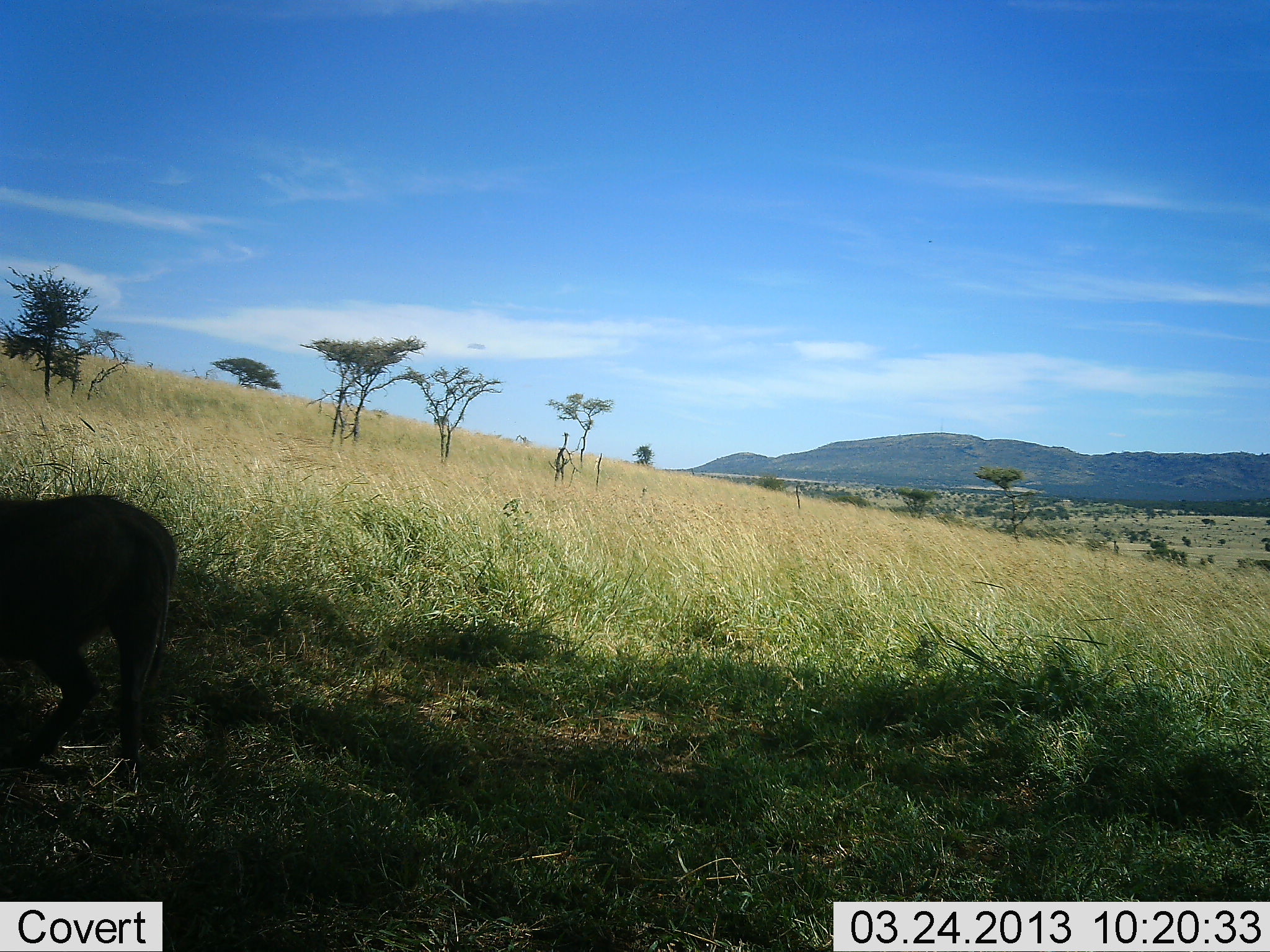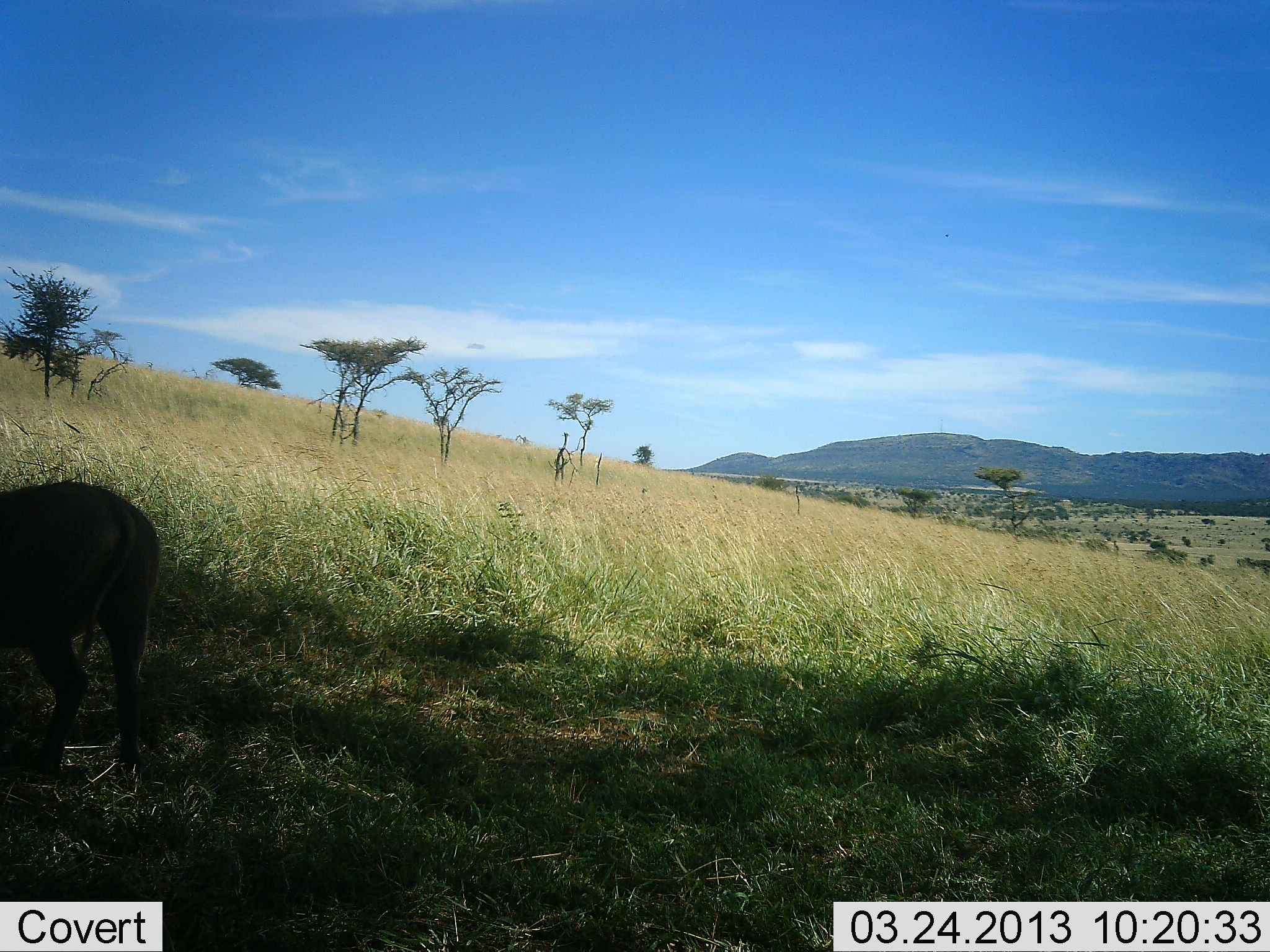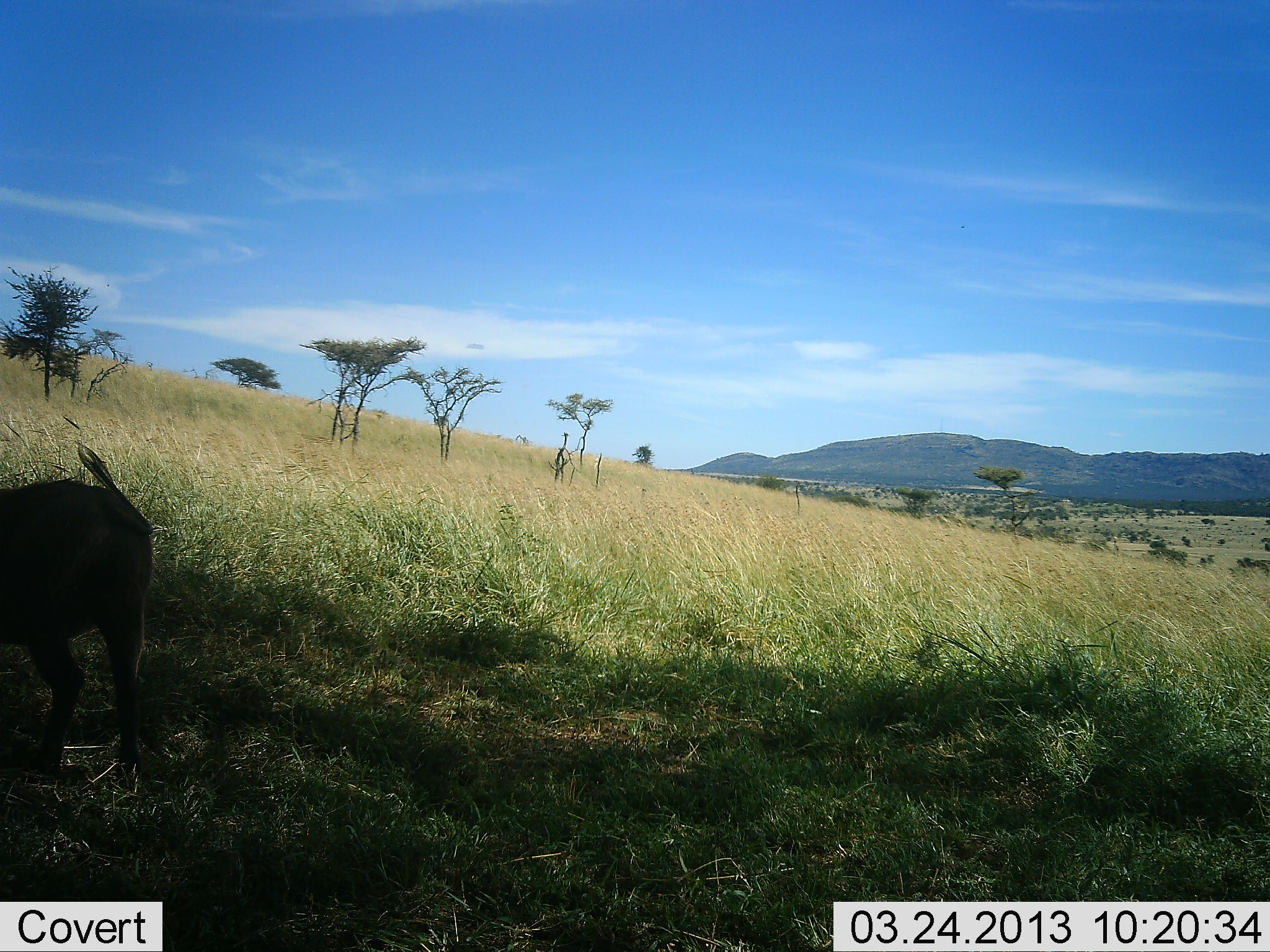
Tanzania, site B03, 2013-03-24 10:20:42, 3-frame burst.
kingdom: Animalia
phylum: Chordata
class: Mammalia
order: Artiodactyla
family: Suidae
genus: Phacochoerus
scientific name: Phacochoerus africanus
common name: warthog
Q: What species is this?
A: Warthog (Phacochoerus africanus).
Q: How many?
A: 1.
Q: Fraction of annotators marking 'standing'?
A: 56%.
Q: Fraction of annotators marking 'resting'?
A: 0%.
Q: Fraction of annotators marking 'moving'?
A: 6%.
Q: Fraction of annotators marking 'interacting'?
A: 0%.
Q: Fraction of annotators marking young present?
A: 0%.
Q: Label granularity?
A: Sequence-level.